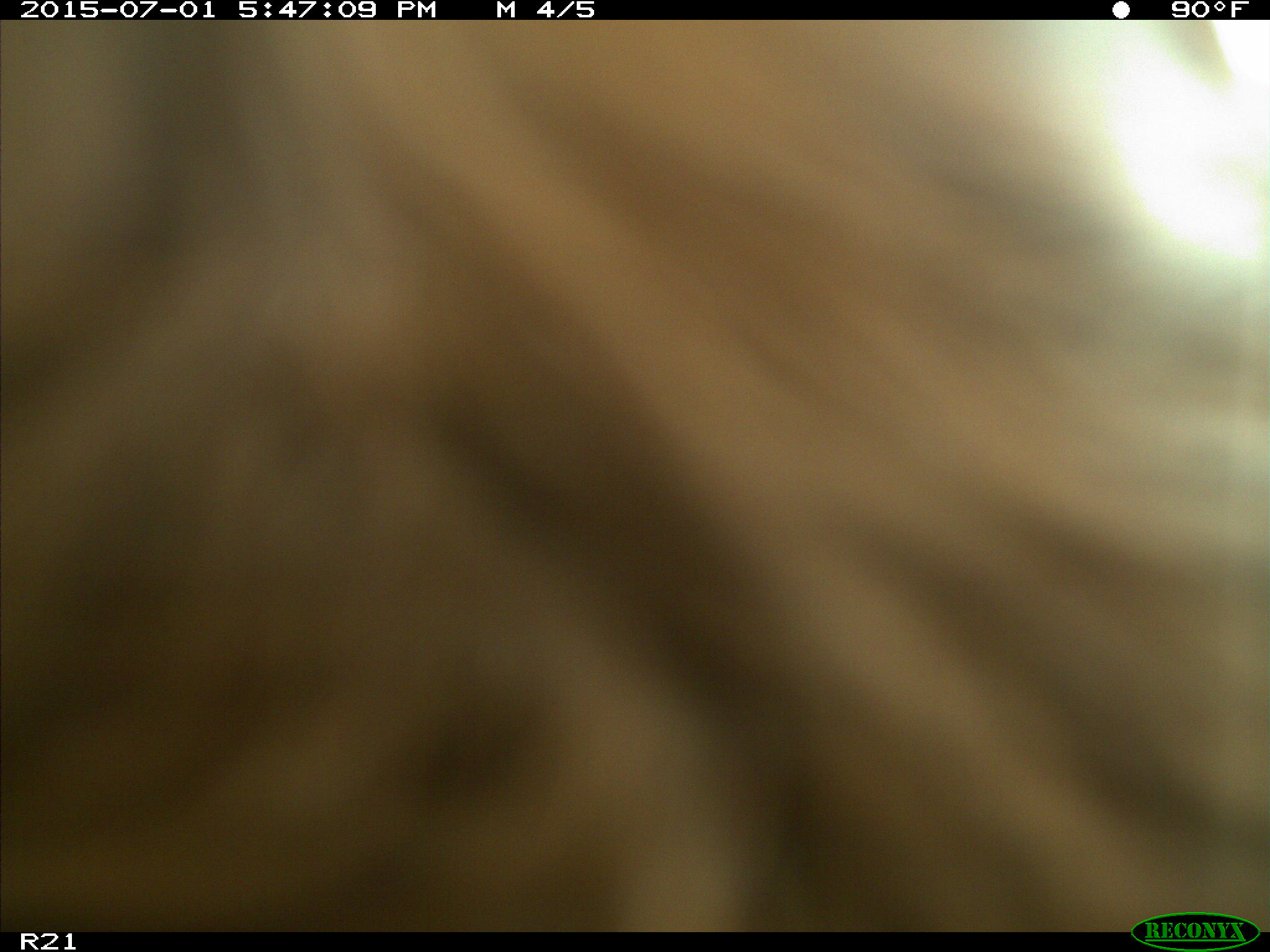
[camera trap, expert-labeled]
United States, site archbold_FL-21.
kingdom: Animalia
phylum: Chordata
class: Mammalia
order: Artiodactyla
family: Bovidae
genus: Bos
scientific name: Bos taurus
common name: domestic cow